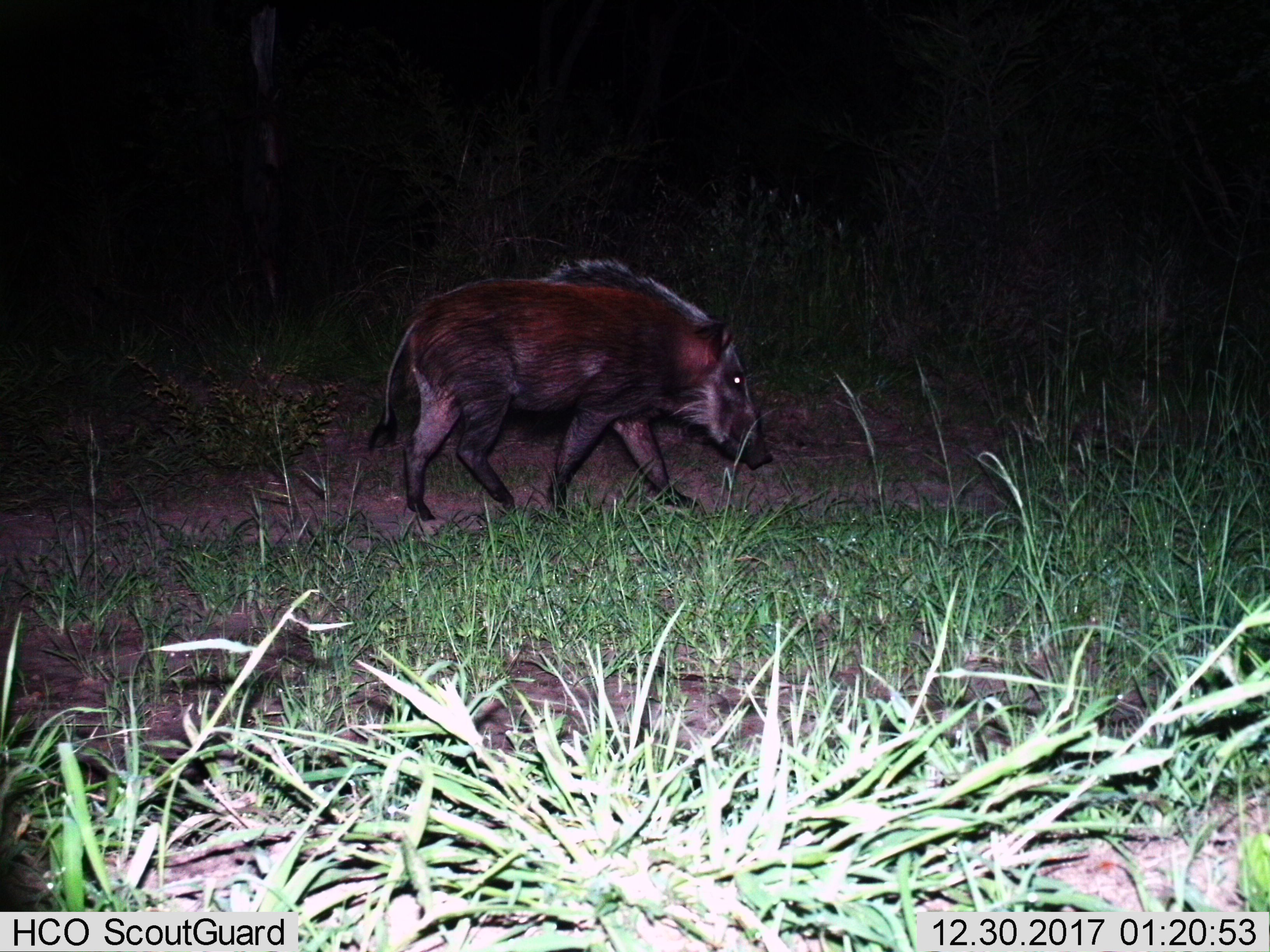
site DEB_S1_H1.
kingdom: Animalia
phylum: Chordata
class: Mammalia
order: Artiodactyla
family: Suidae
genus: Potamochoerus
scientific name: Potamochoerus larvatus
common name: bushpig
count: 1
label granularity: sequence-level